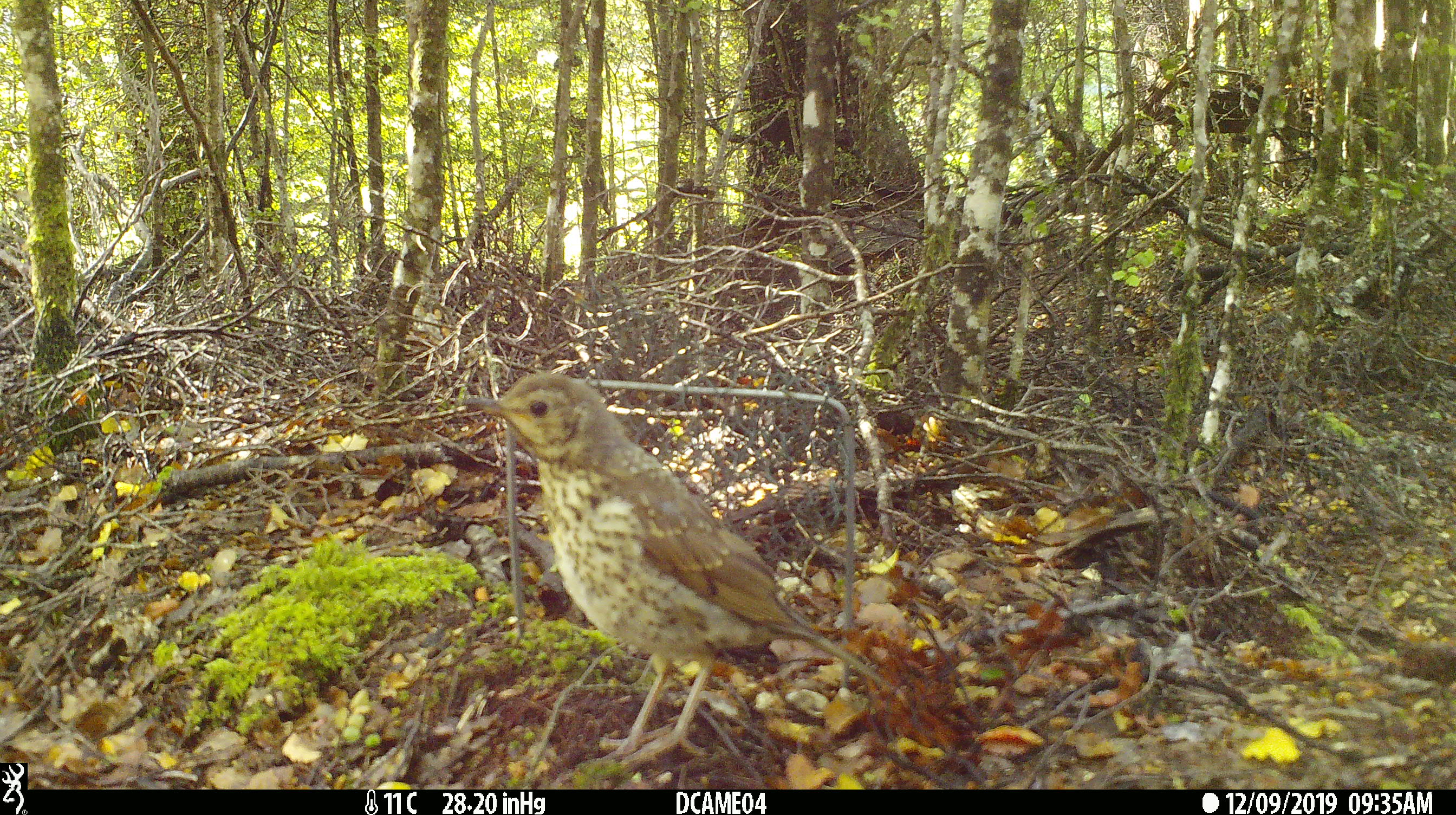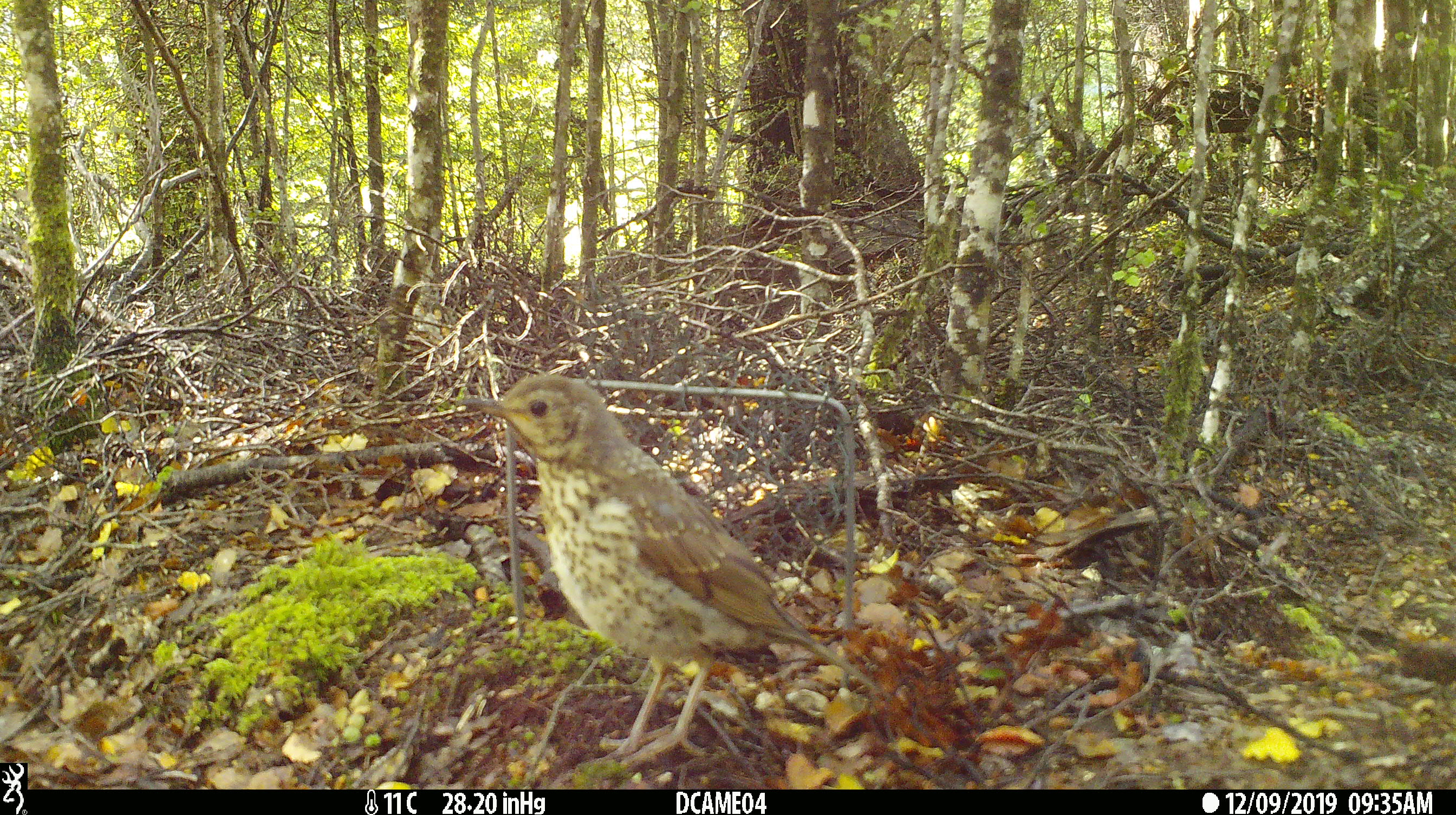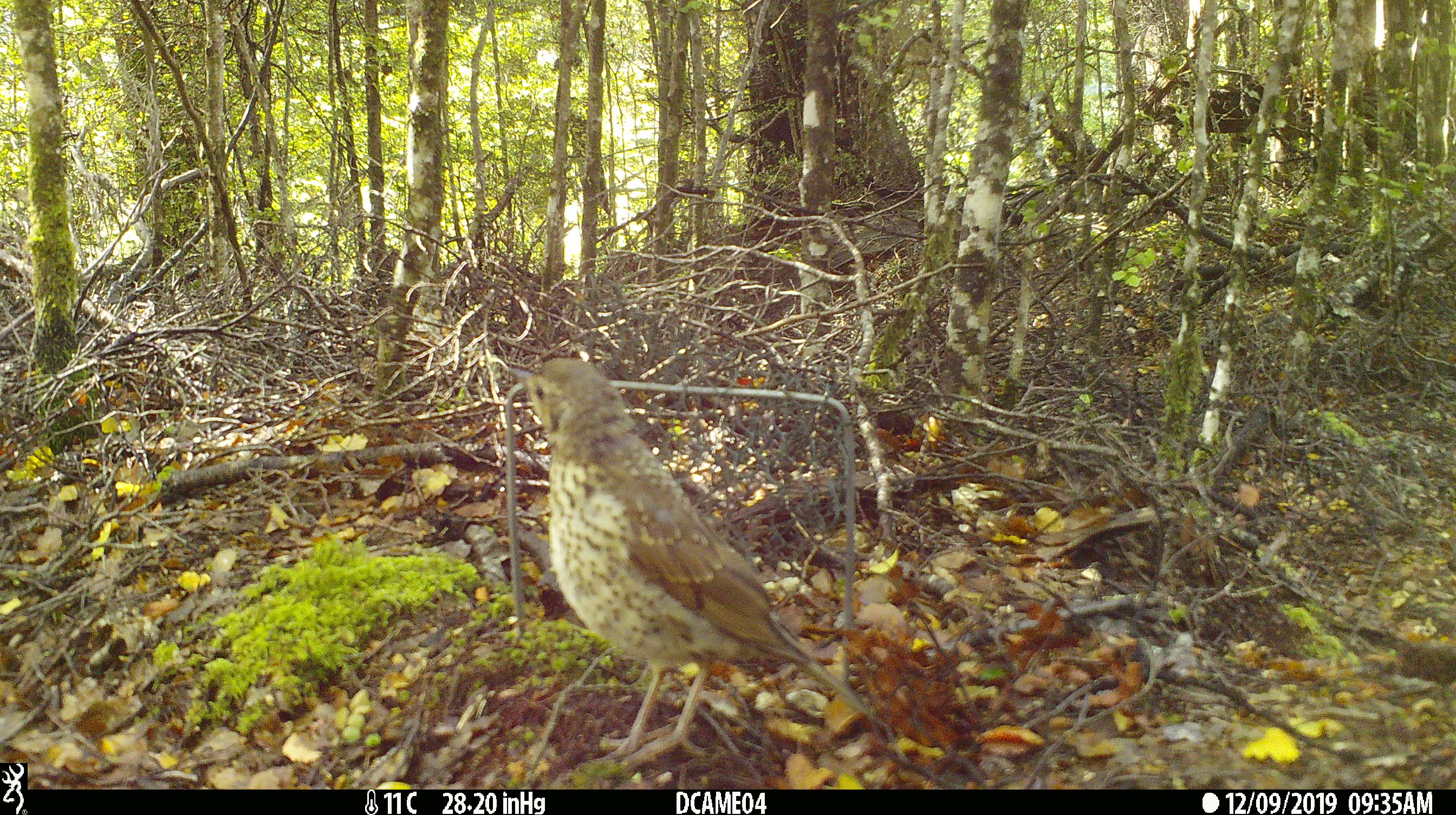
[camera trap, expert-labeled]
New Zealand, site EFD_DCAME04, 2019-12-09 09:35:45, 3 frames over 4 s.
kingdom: Animalia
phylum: Chordata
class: Aves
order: Passeriformes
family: Turdidae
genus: Turdus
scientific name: Turdus philomelos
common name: song thrush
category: thrush